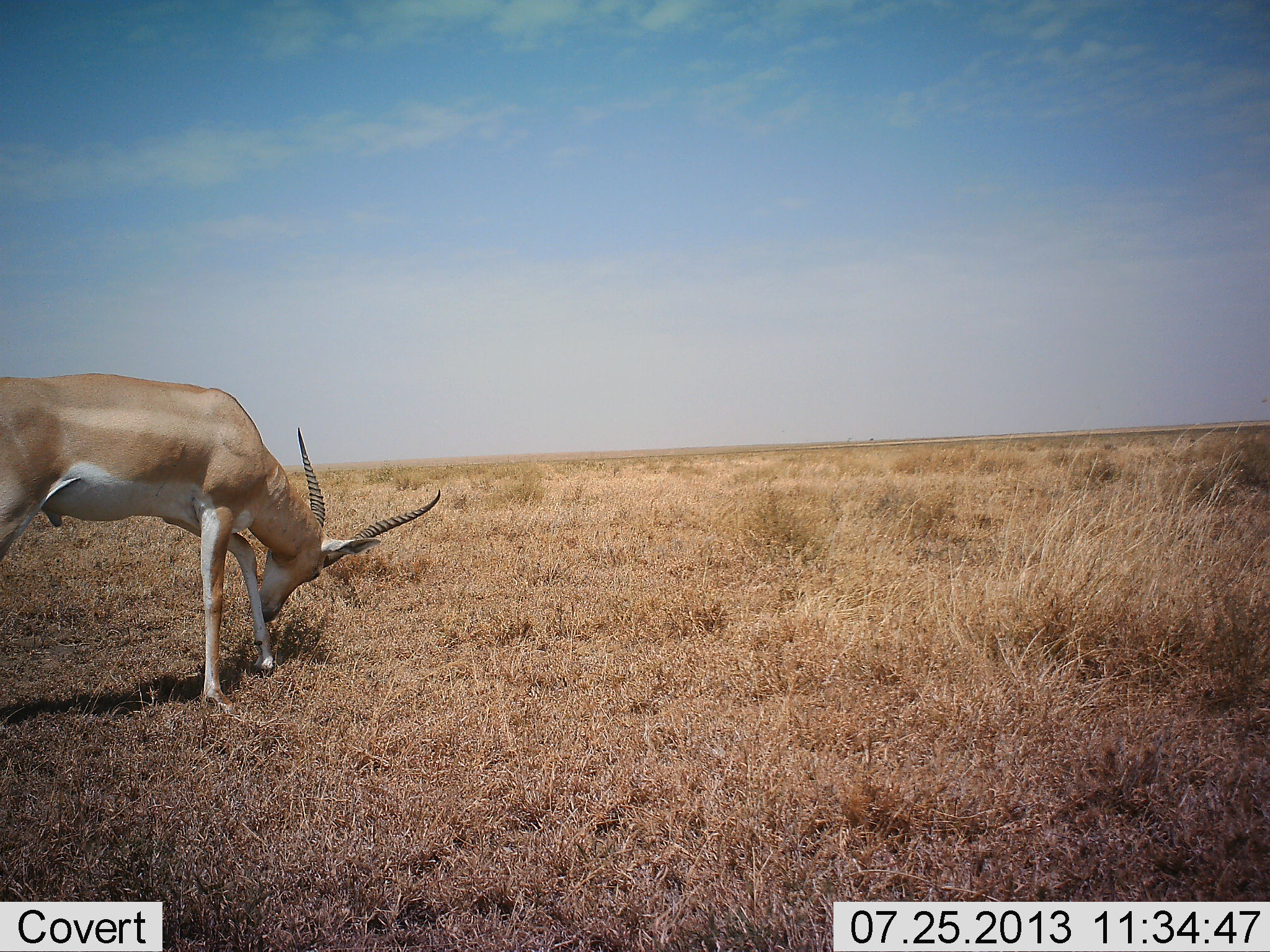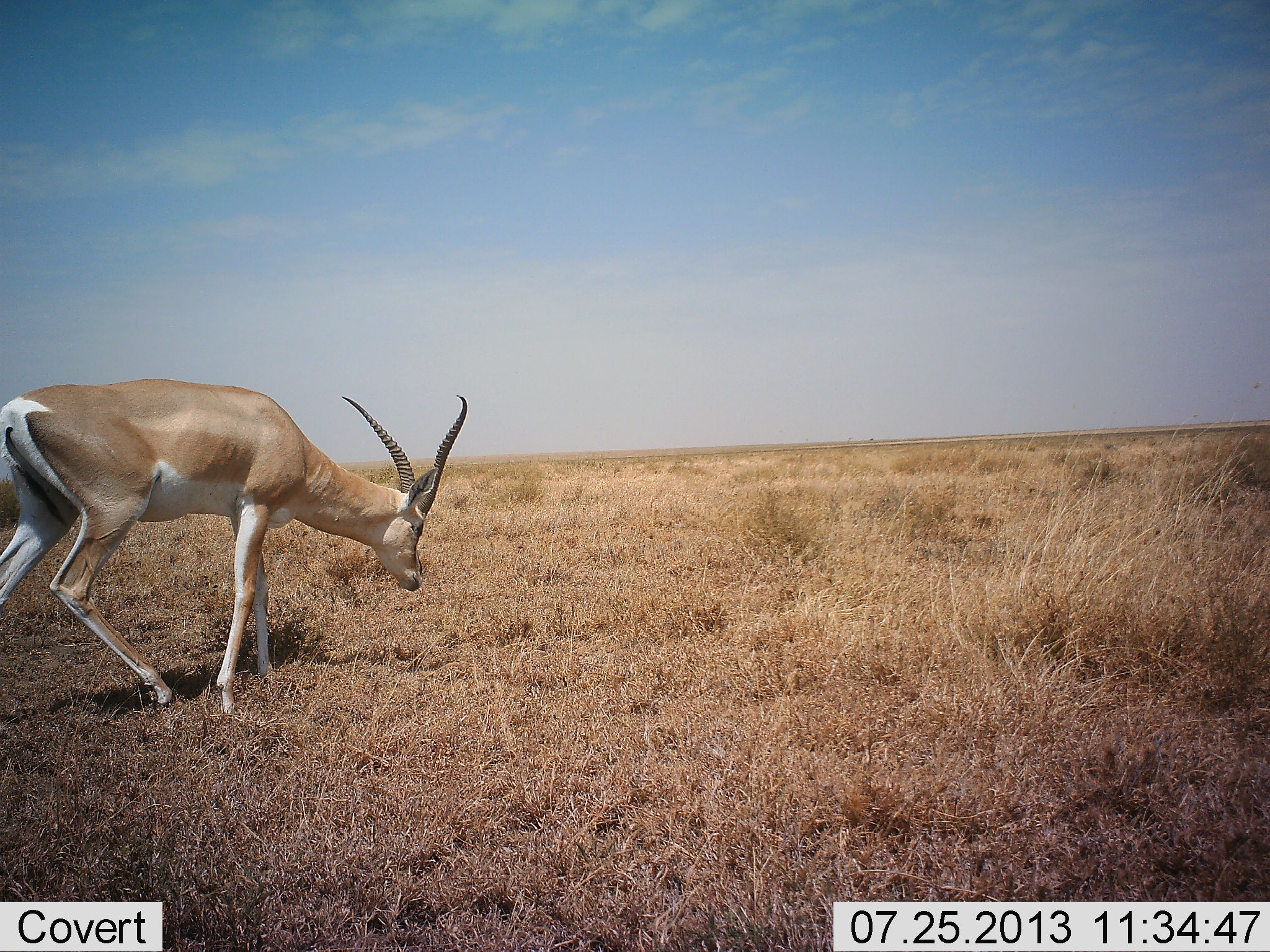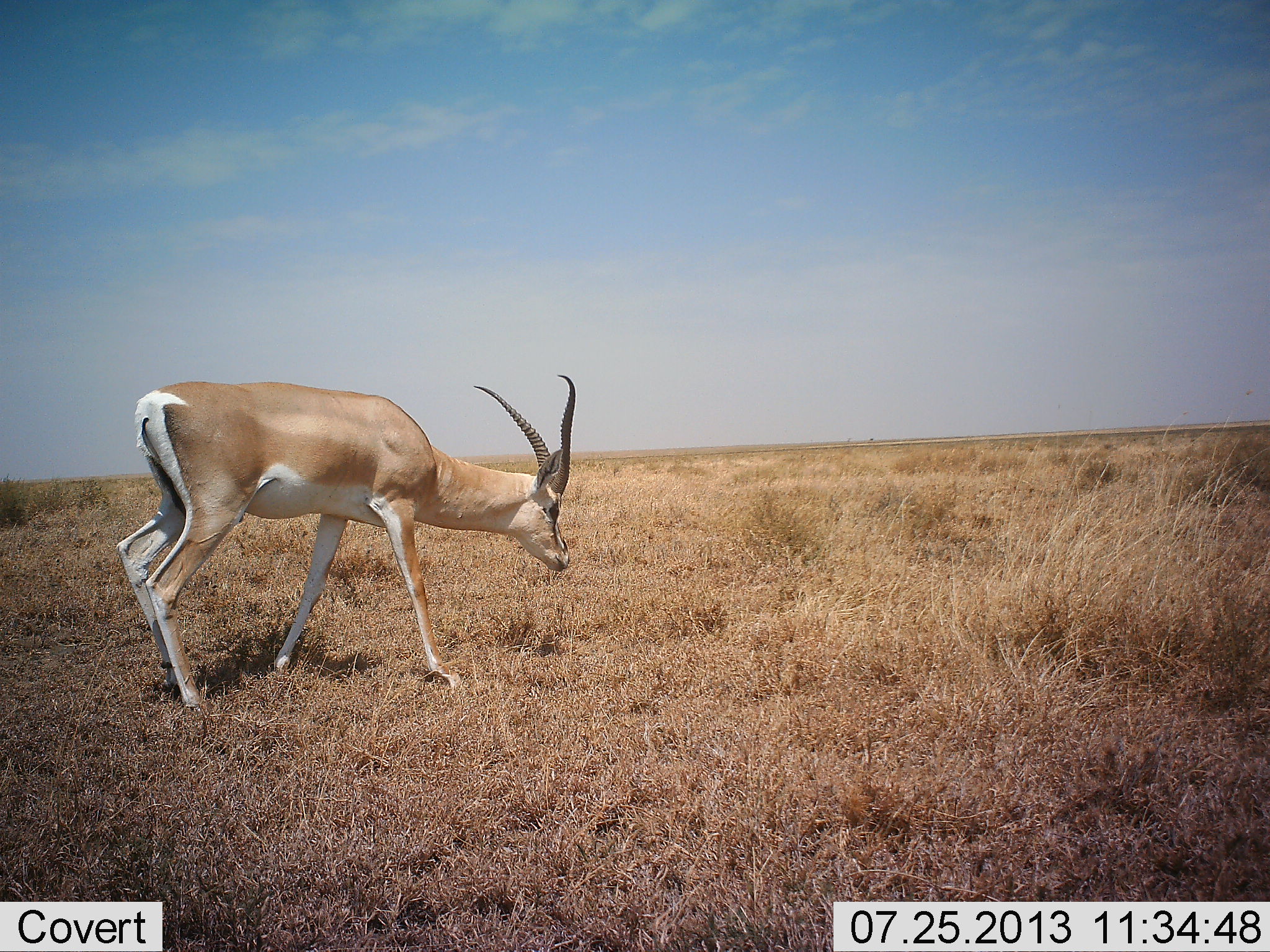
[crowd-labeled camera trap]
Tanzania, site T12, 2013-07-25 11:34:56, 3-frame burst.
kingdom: Animalia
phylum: Chordata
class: Mammalia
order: Artiodactyla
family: Bovidae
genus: Nanger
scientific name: Nanger granti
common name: grant's gazelle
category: gazellegrants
Gazellegrants (grant's gazelle) (Nanger granti), count 1. Behavior (volunteer vote fractions): standing 0%, resting 0%, moving 71%, interacting 0%. Young present (vote fraction): 0%. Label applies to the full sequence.